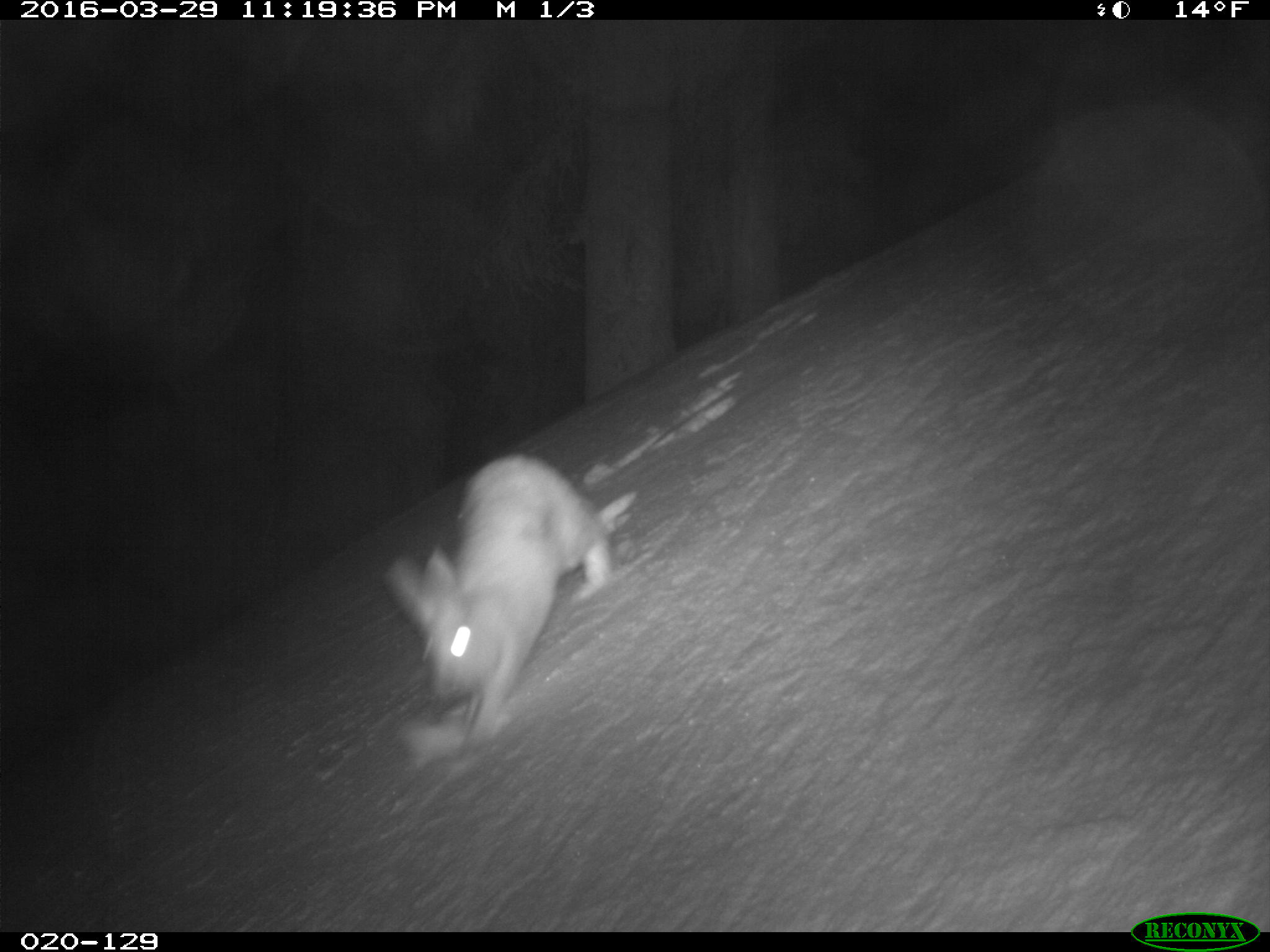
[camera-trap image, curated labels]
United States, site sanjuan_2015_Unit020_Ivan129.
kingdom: Animalia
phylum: Chordata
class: Mammalia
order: Lagomorpha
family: Leporidae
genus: Lepus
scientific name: Lepus americanus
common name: snowshoe hare